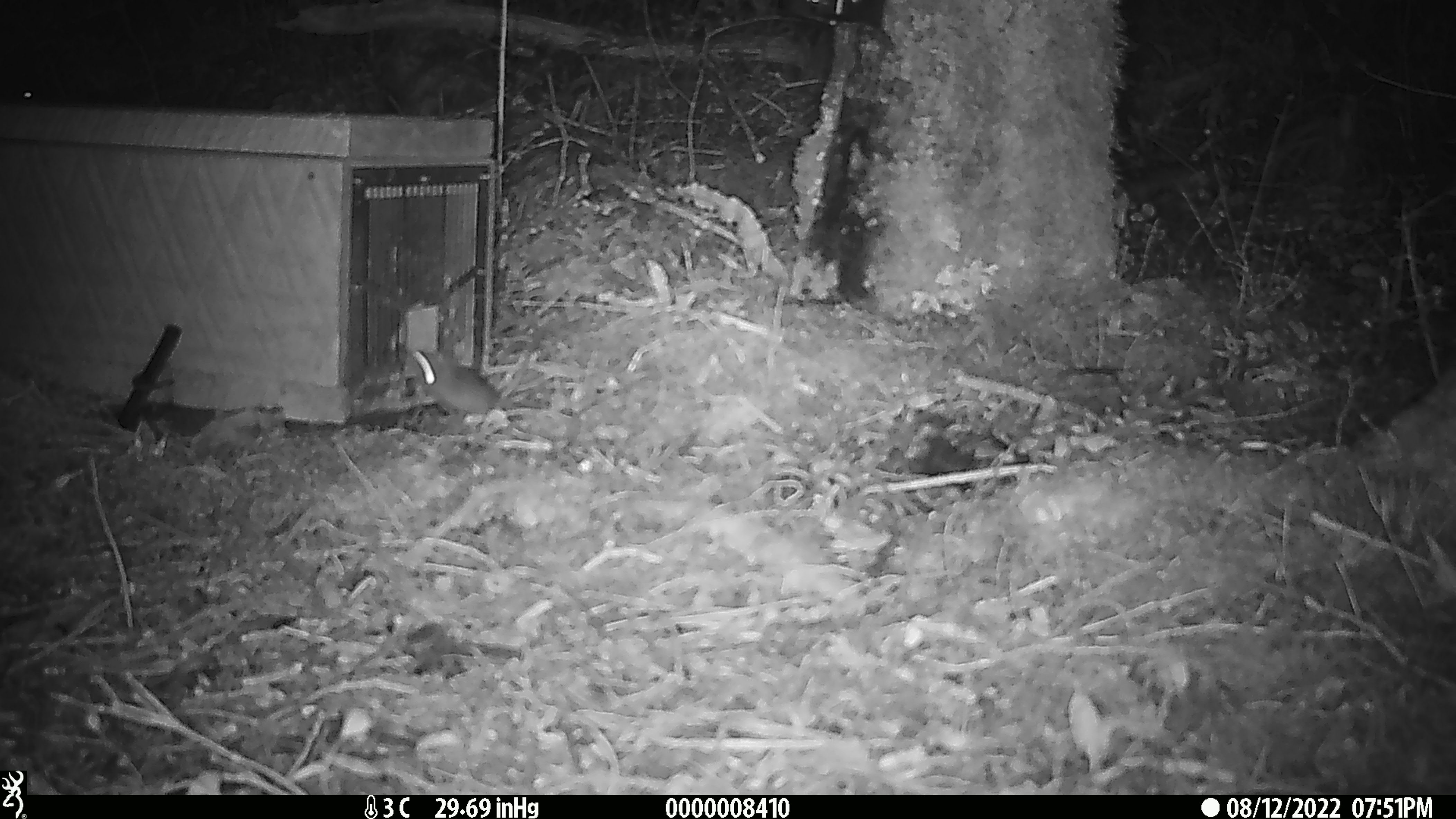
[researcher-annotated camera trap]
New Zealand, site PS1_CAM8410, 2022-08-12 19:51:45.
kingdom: Animalia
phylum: Chordata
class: Mammalia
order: Rodentia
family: Muridae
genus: Mus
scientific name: Mus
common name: mouse